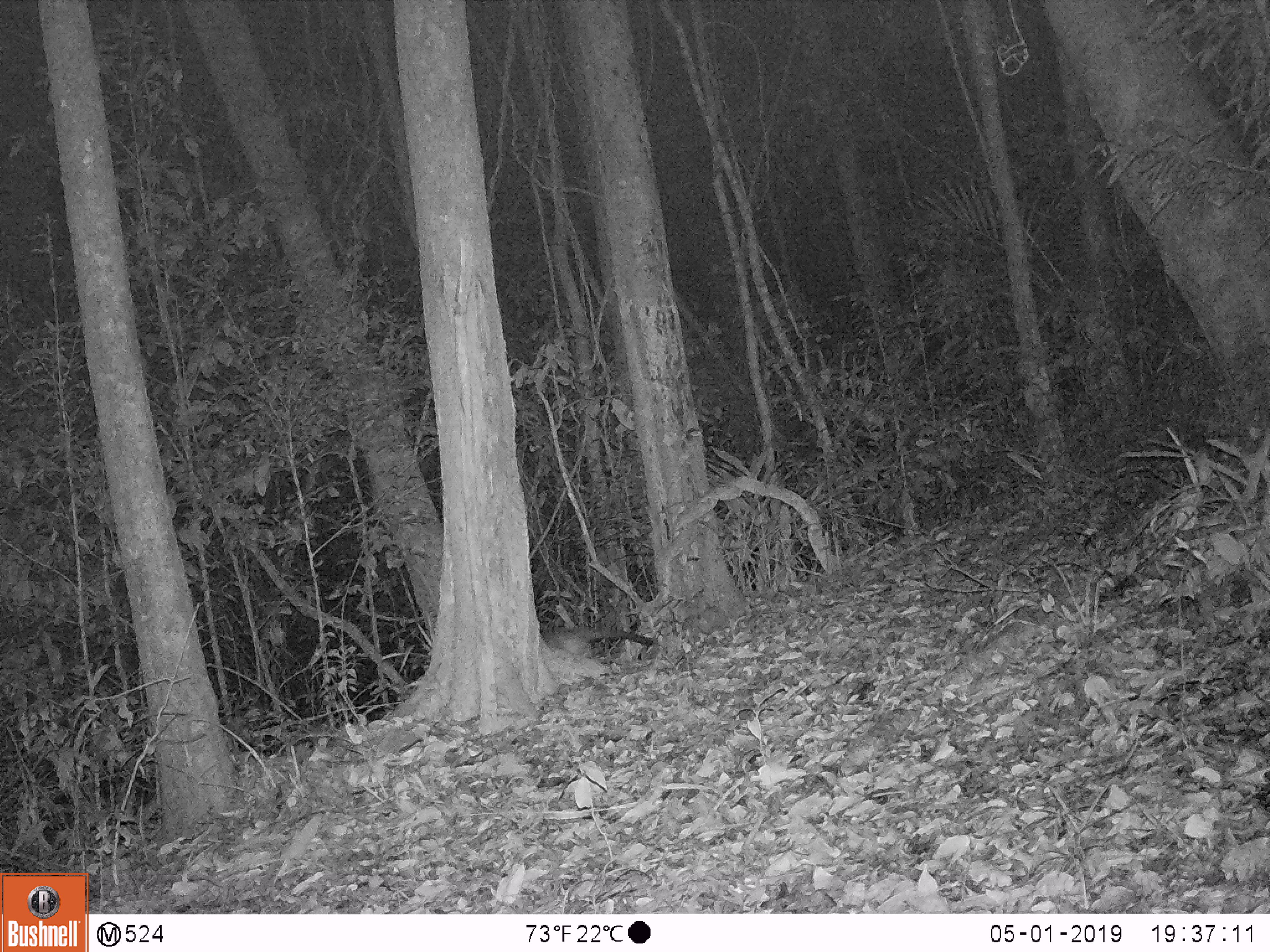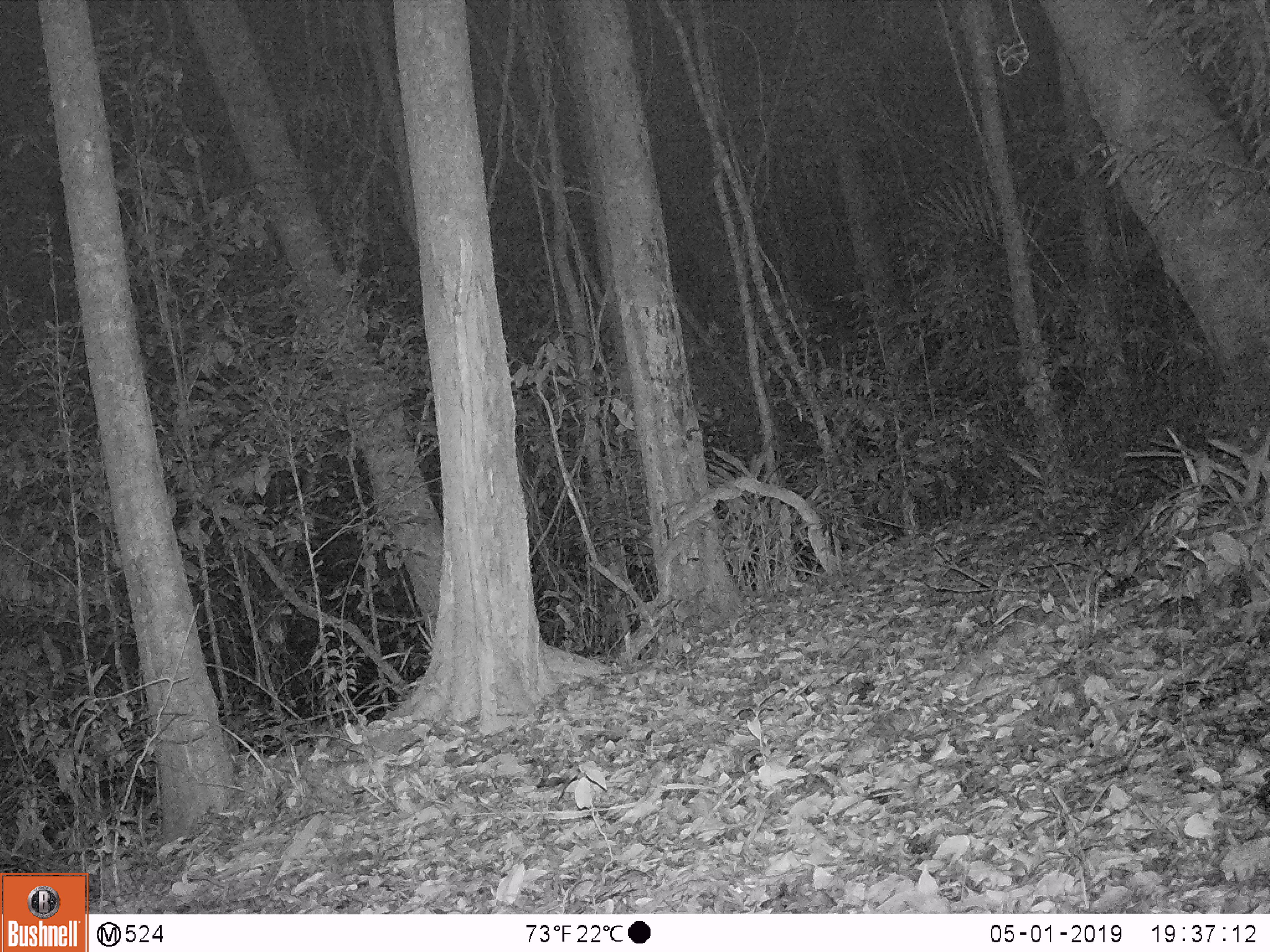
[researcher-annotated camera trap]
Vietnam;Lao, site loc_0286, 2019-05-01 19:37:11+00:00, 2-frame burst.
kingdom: Animalia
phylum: Chordata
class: Mammalia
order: Carnivora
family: Viverridae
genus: Paguma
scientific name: Paguma larvata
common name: masked palm civet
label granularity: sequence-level